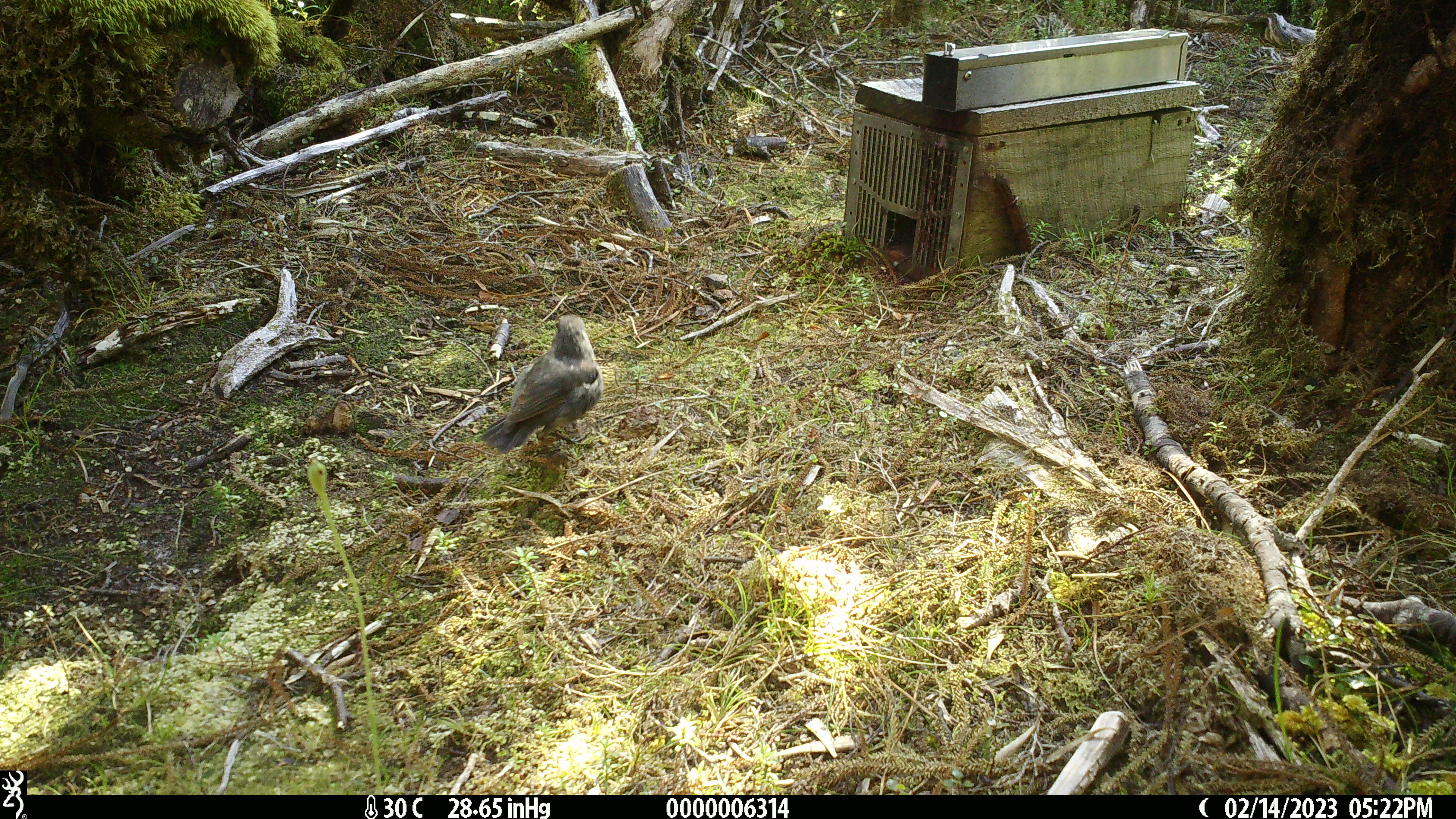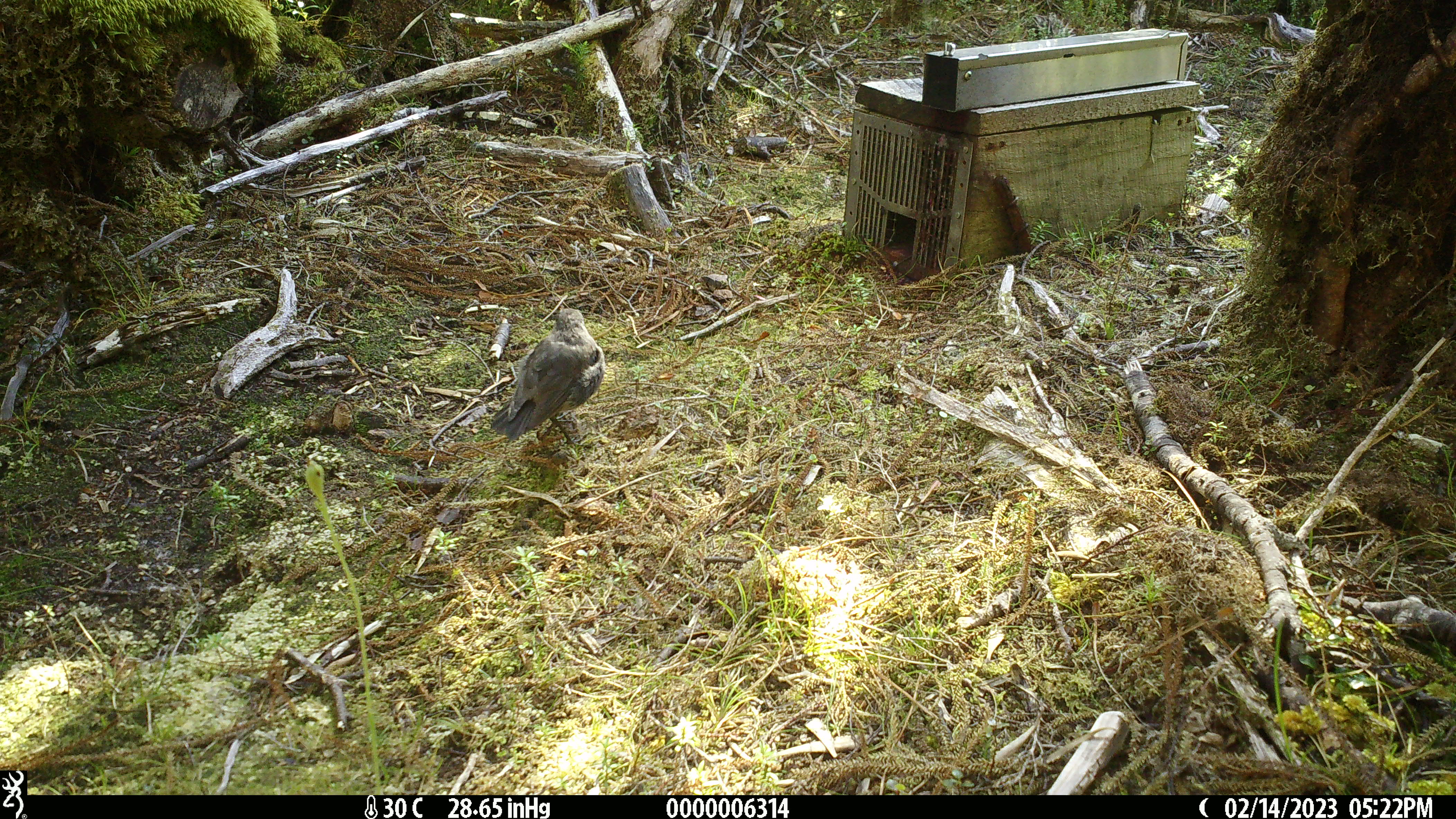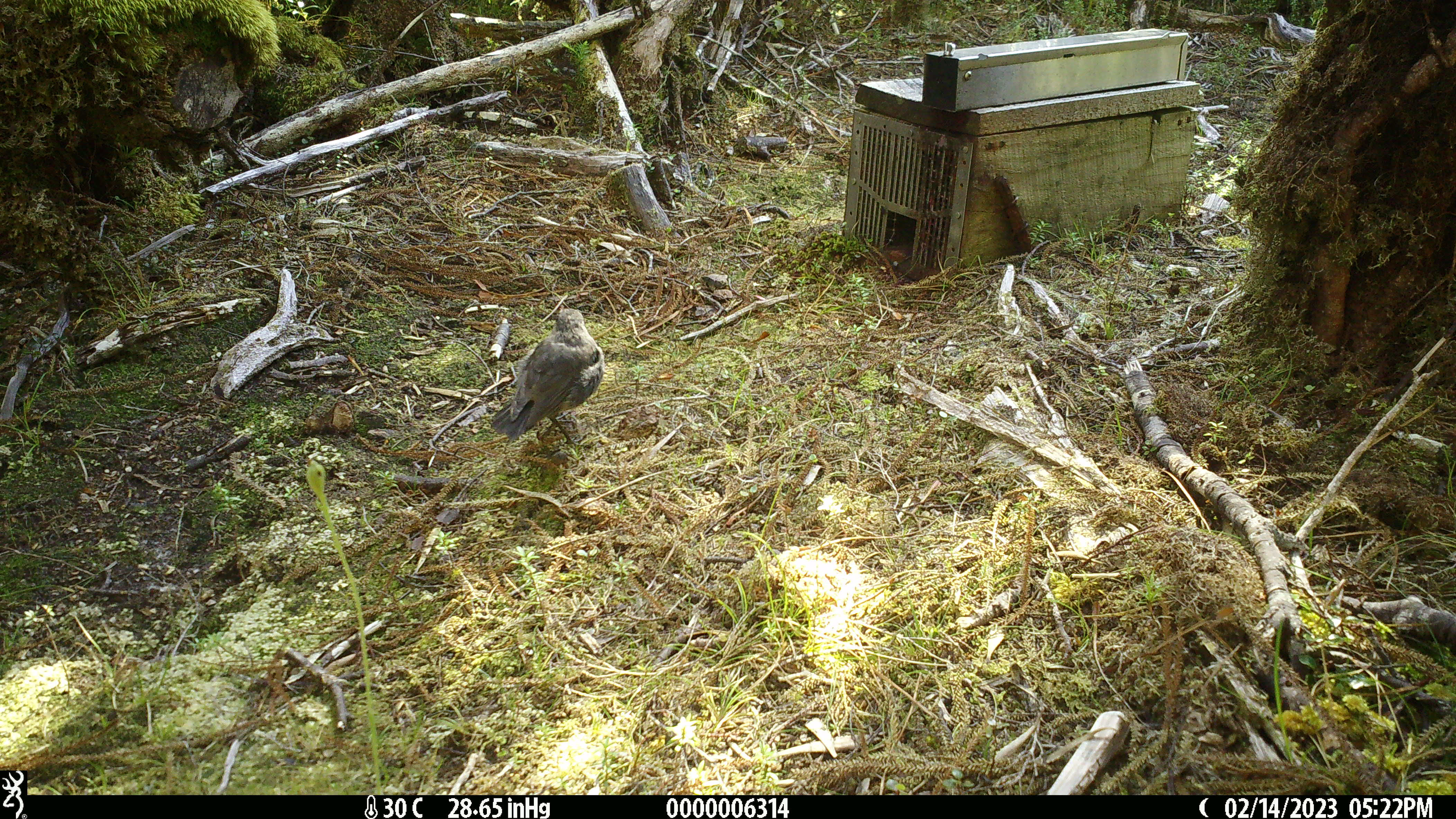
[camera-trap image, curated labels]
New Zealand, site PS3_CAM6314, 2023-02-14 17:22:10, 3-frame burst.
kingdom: Animalia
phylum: Chordata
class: Aves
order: Passeriformes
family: Petroicidae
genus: Petroica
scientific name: Petroica australis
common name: new zealand robin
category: robin